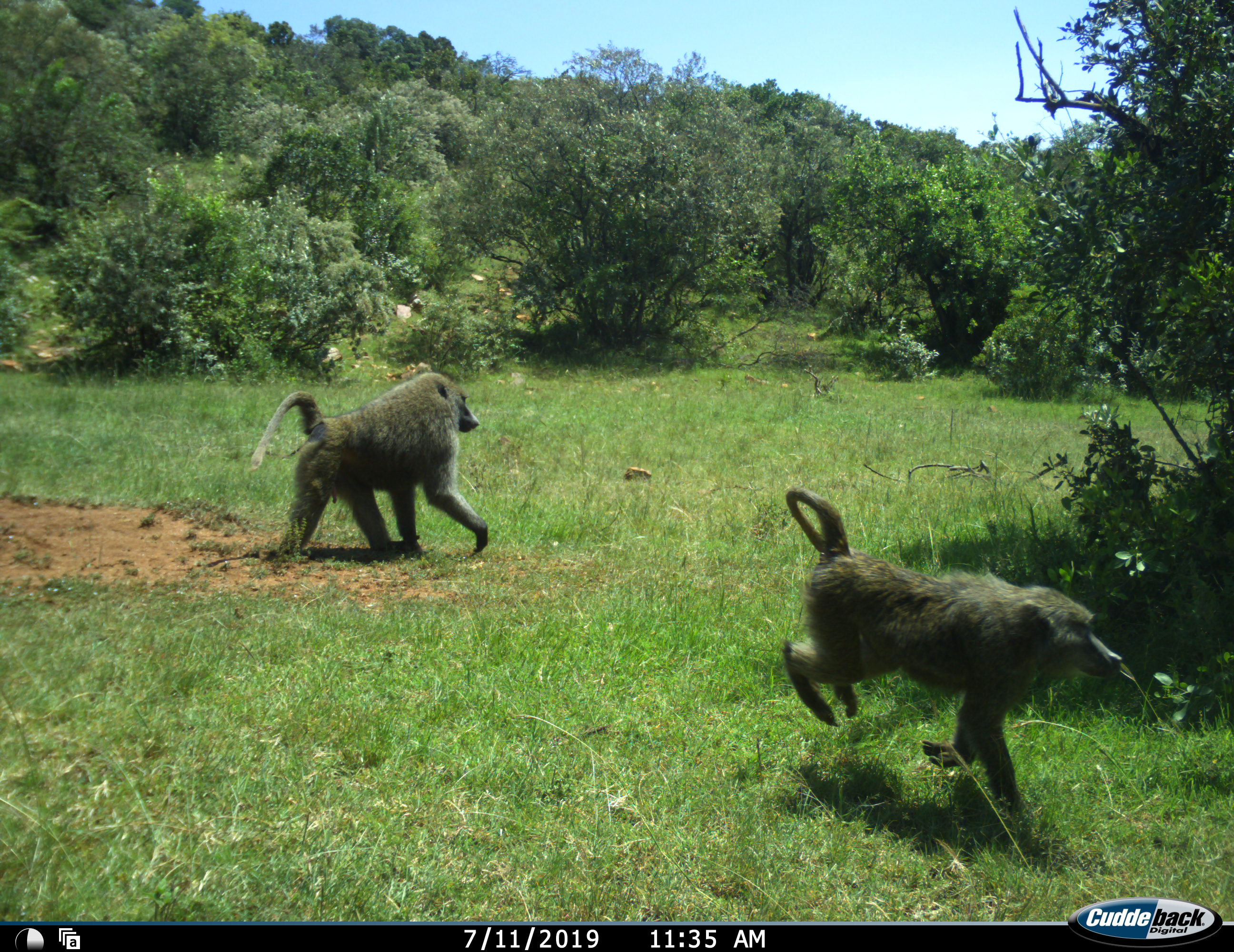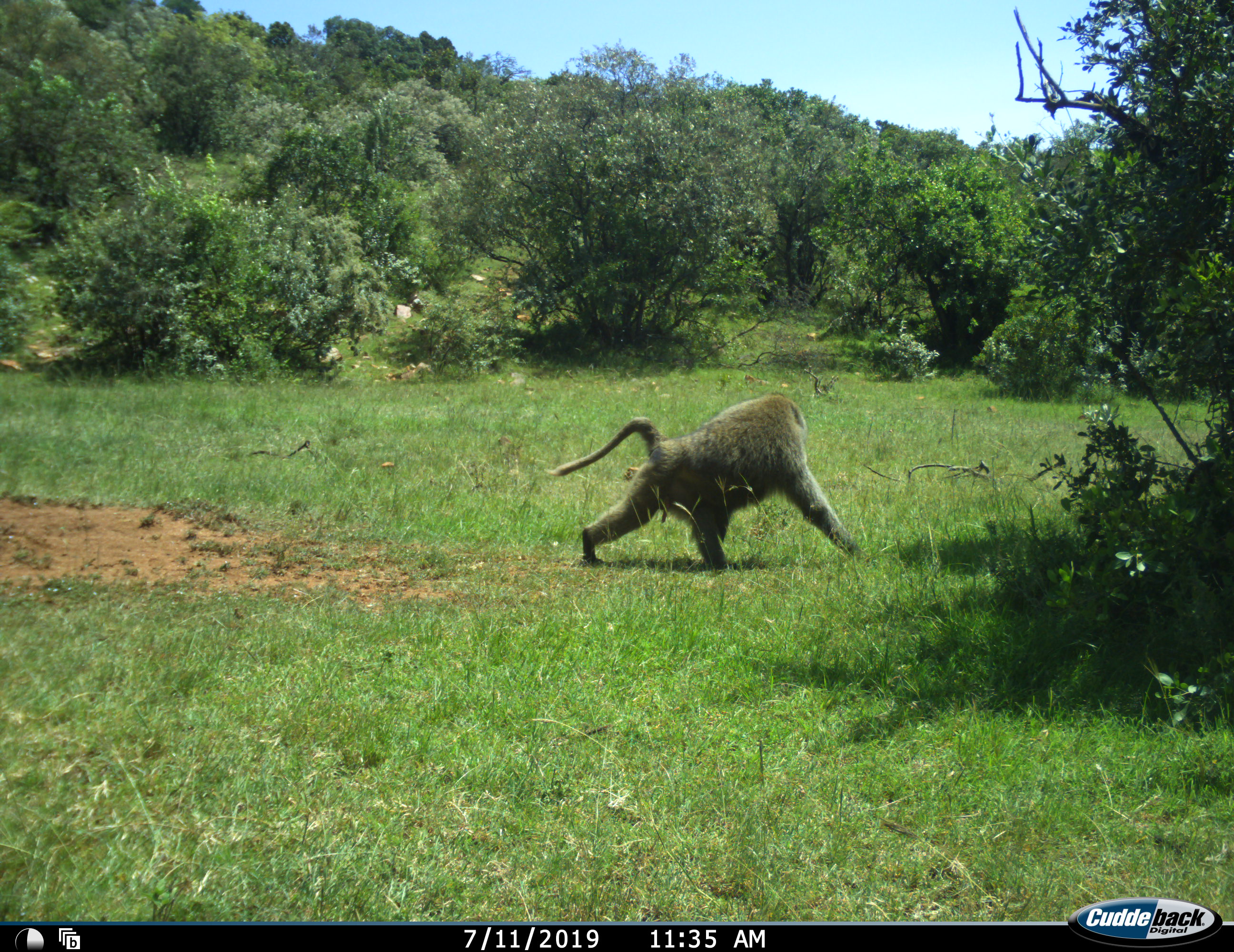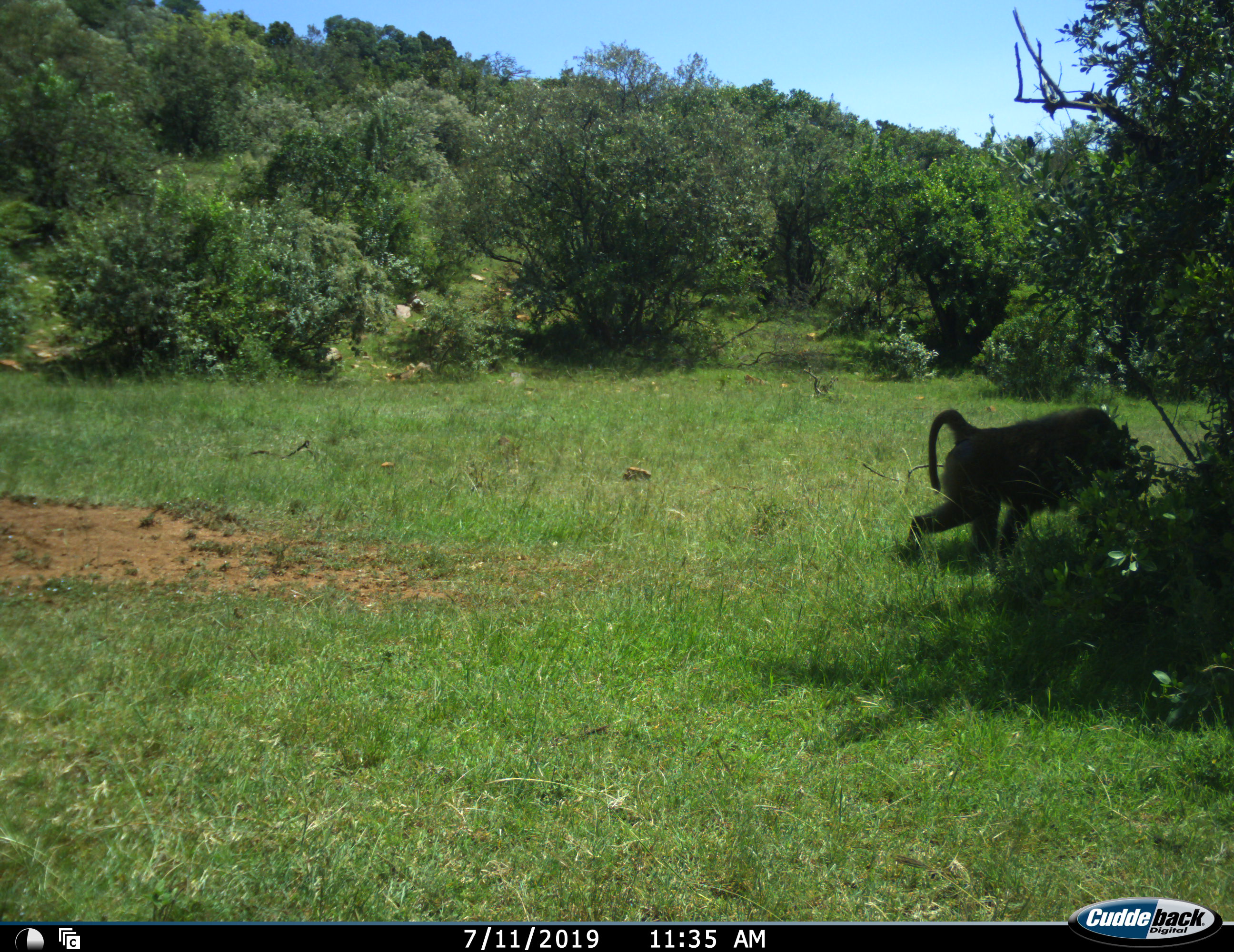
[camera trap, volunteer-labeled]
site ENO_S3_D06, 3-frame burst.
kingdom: Animalia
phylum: Chordata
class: Mammalia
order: Primates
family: Cercopithecidae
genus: Papio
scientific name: Papio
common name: baboon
Baboon (Papio), count 2. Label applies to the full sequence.